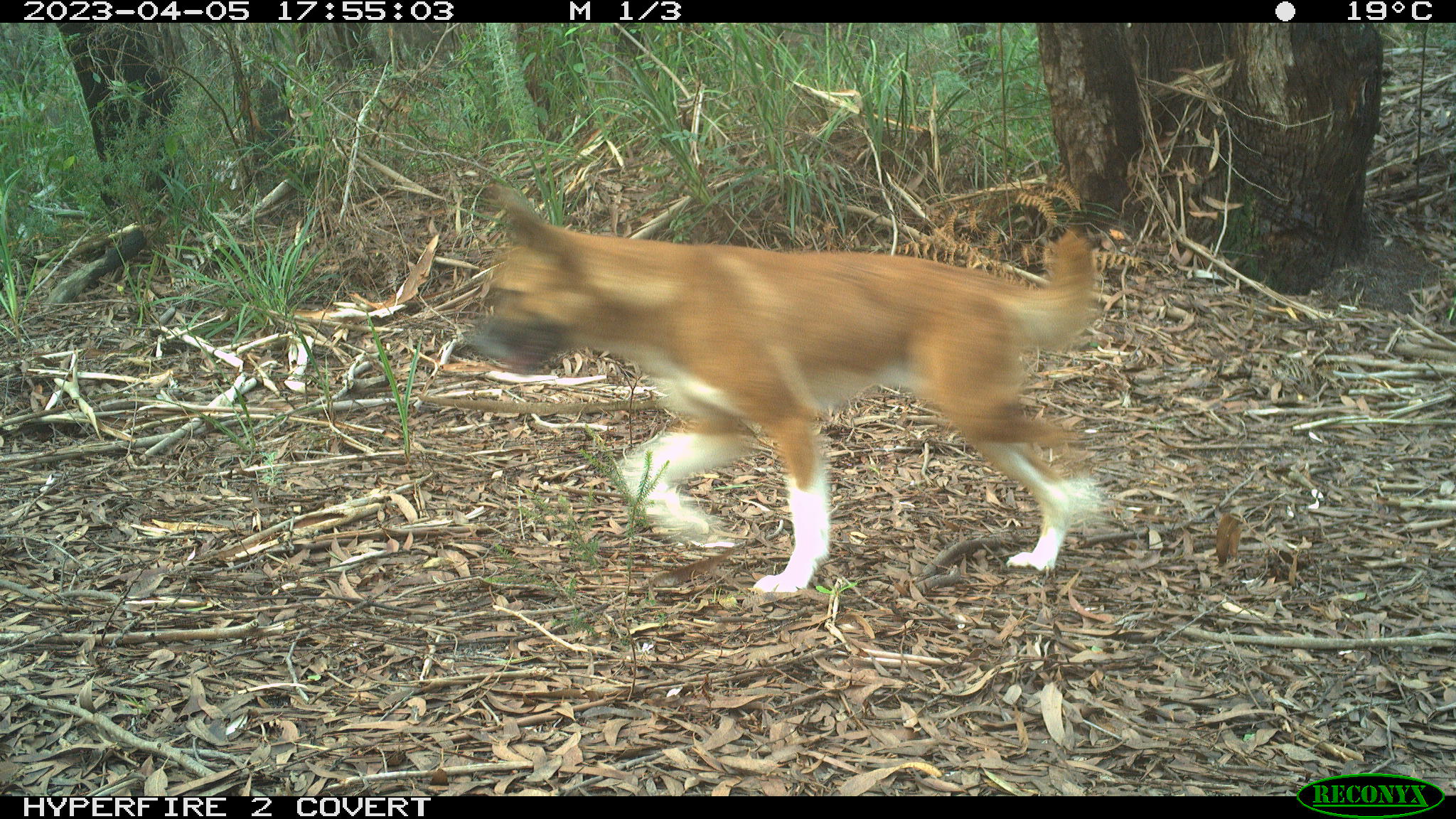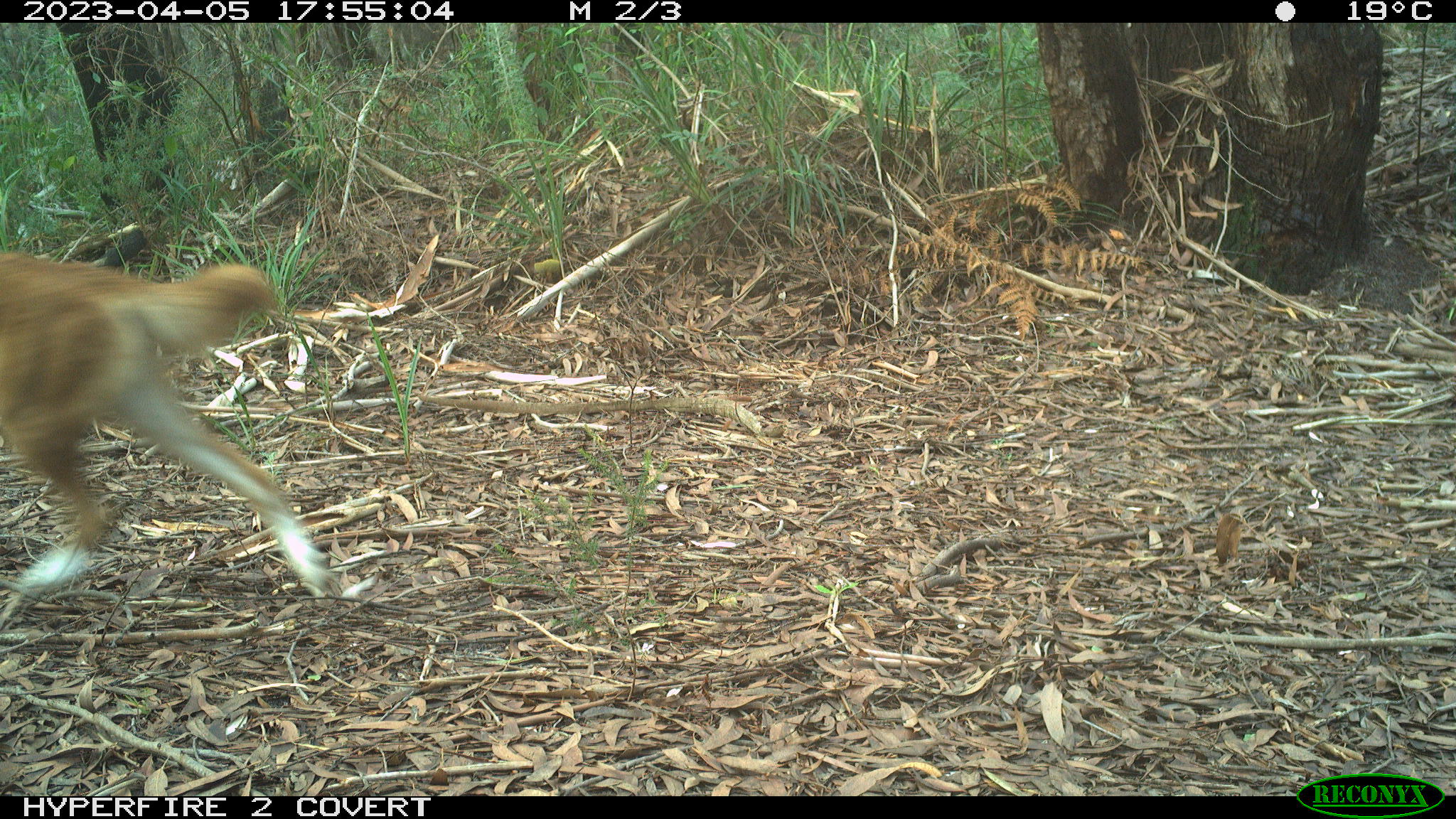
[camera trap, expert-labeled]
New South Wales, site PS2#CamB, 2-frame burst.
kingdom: Animalia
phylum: Chordata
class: Mammalia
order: Carnivora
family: Canidae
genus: Canis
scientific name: Canis familiaris dingo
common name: dingo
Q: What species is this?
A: Dingo (Canis familiaris dingo).